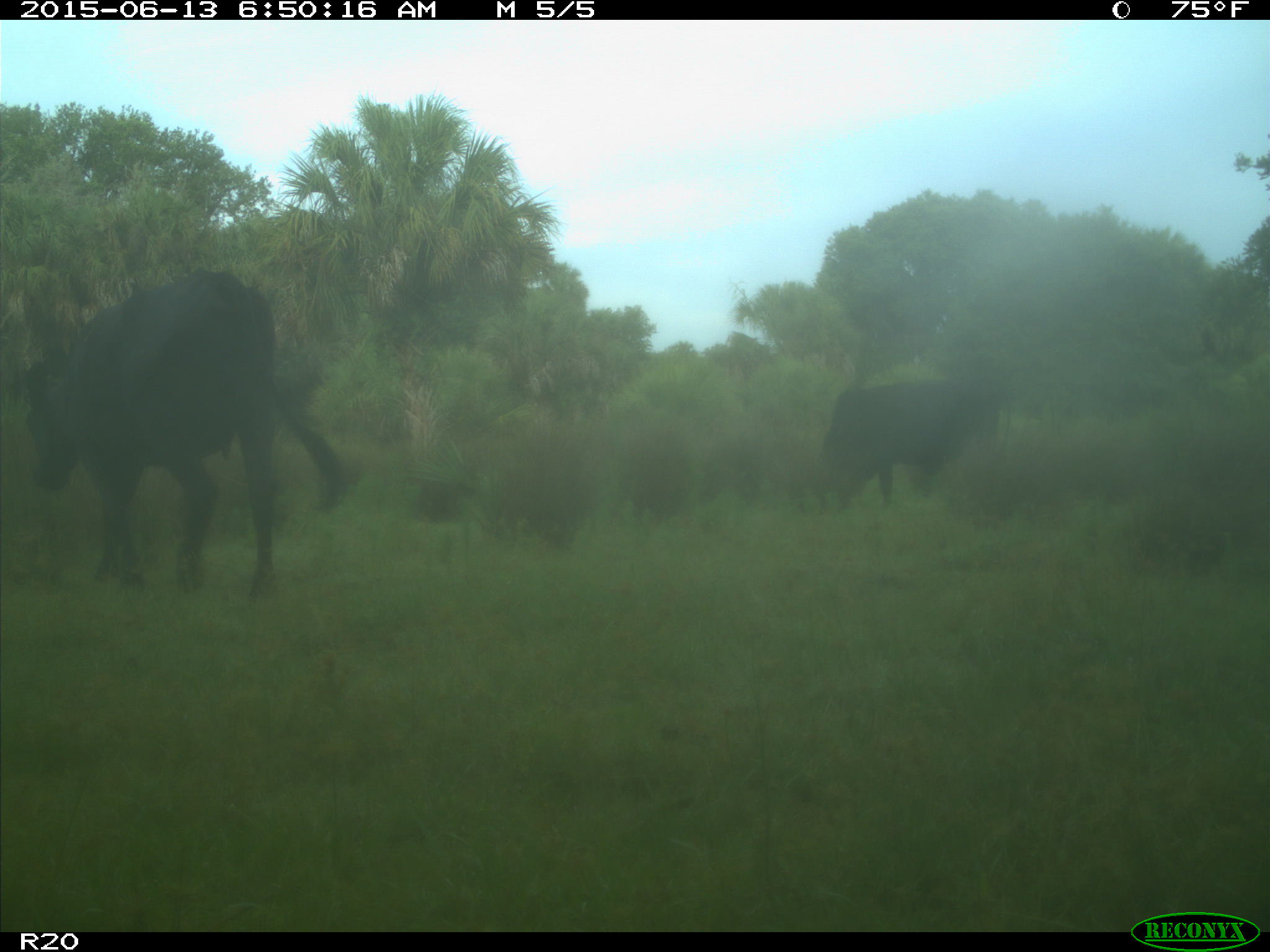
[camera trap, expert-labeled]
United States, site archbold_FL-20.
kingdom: Animalia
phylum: Chordata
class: Mammalia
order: Artiodactyla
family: Bovidae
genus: Bos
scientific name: Bos taurus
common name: domestic cow